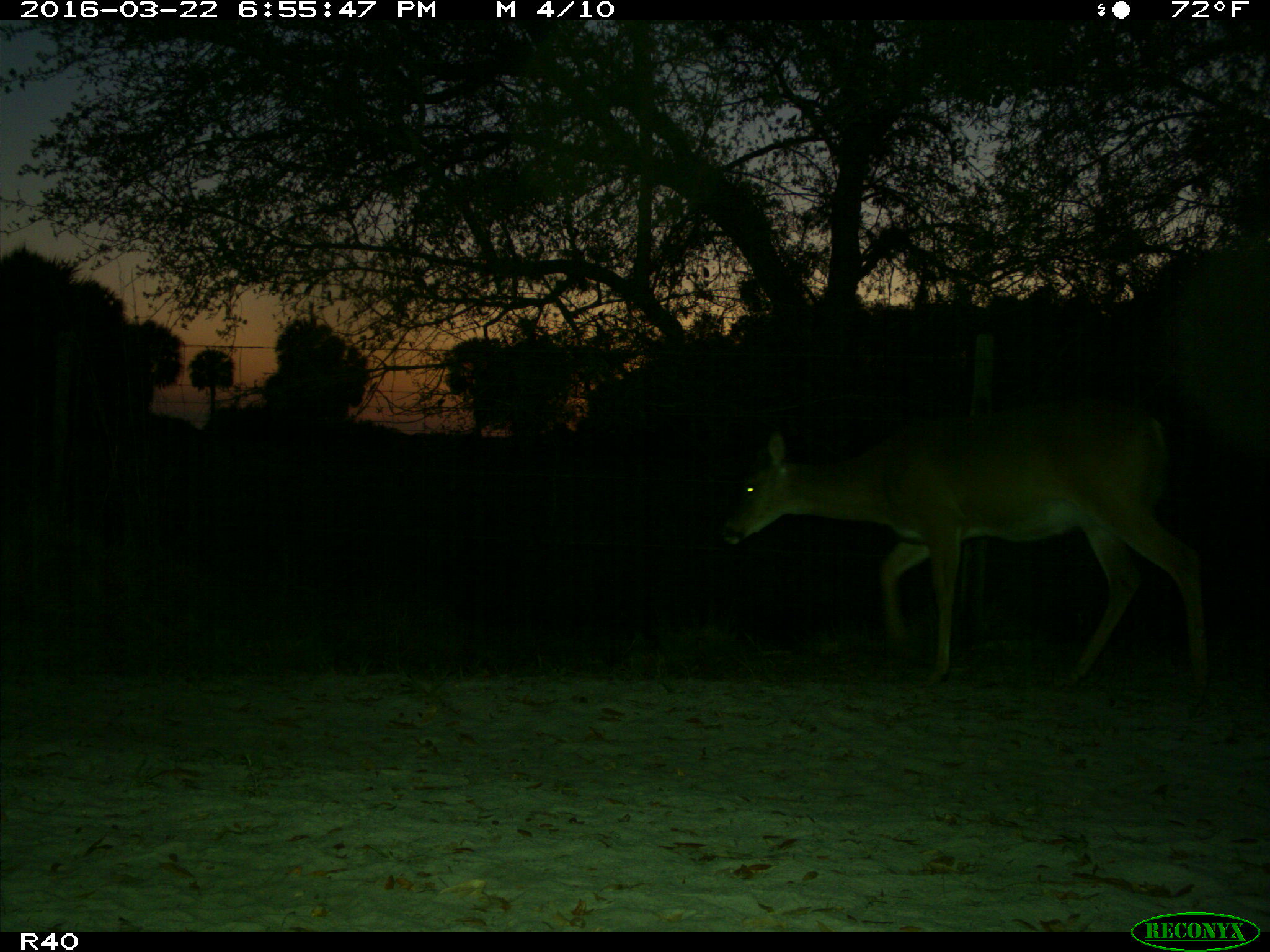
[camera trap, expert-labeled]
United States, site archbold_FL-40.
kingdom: Animalia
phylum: Chordata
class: Mammalia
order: Artiodactyla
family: Cervidae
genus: Odocoileus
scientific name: Odocoileus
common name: deer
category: unidentified deer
Unidentified deer (deer) (Odocoileus).